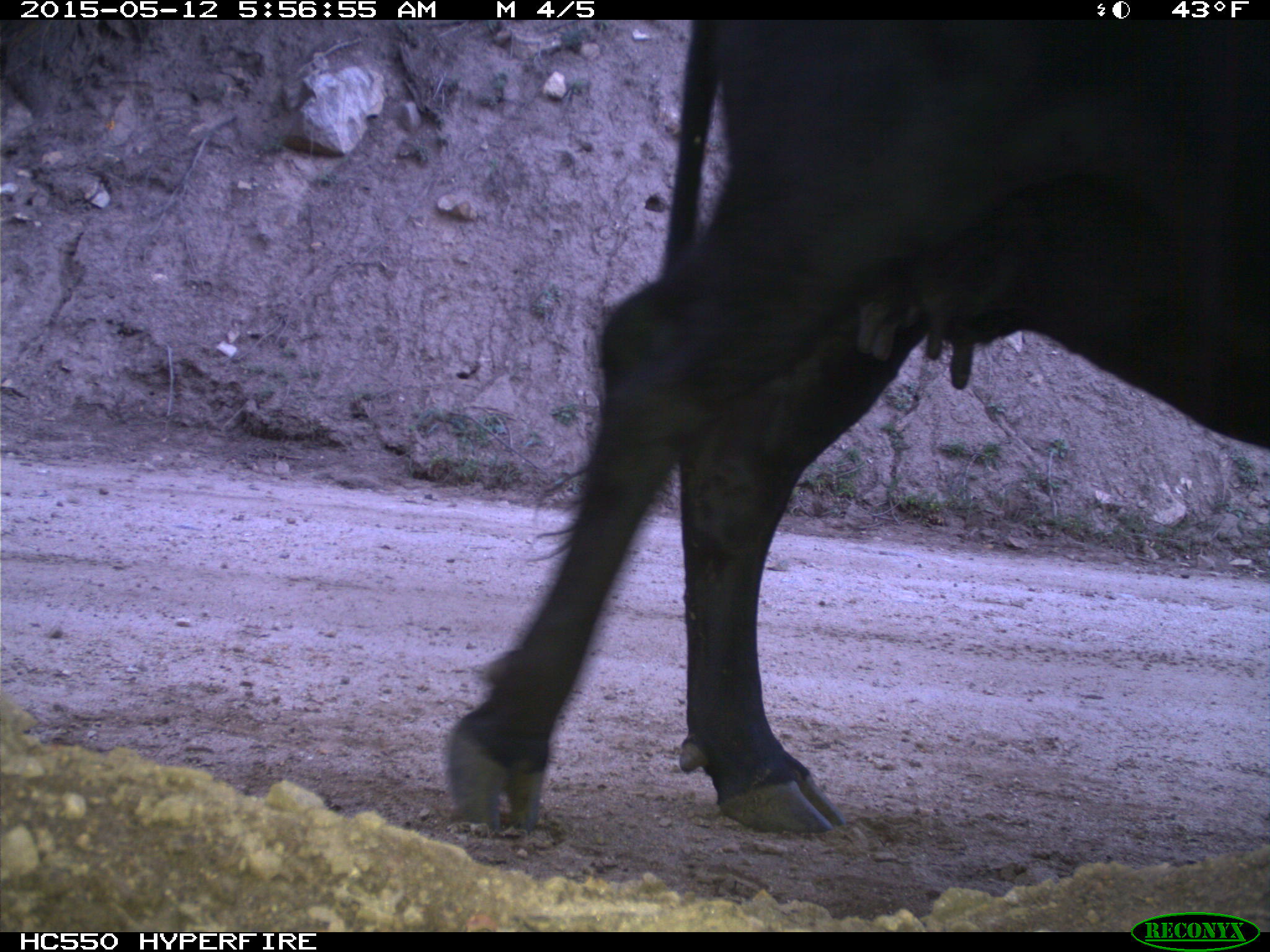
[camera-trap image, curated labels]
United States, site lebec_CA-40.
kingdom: Animalia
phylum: Chordata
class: Mammalia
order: Artiodactyla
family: Bovidae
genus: Bos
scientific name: Bos taurus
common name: domestic cow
Bos taurus (domestic cow).